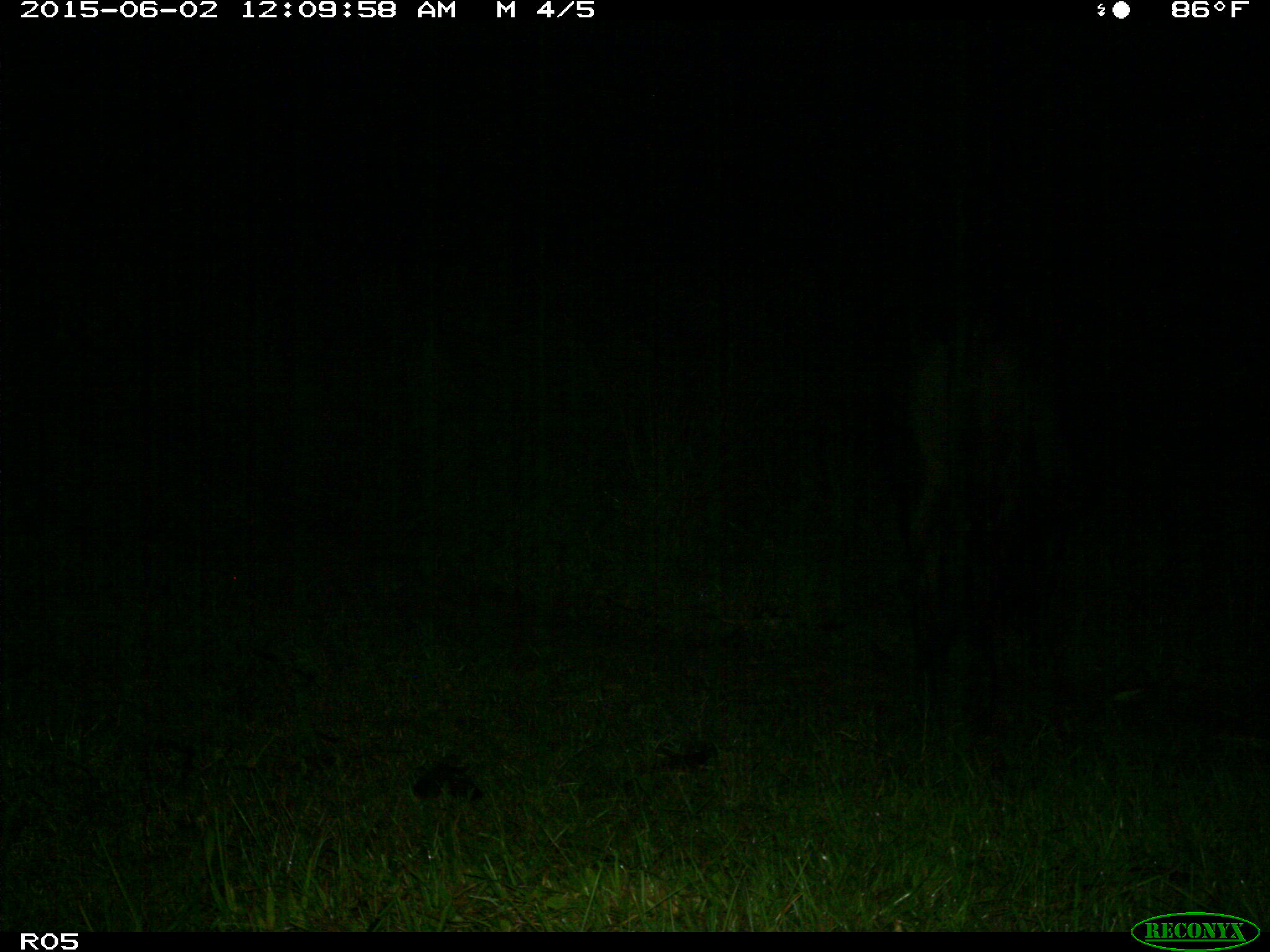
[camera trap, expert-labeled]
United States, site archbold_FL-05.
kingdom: Animalia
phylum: Chordata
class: Mammalia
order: Artiodactyla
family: Bovidae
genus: Bos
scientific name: Bos taurus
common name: domestic cow